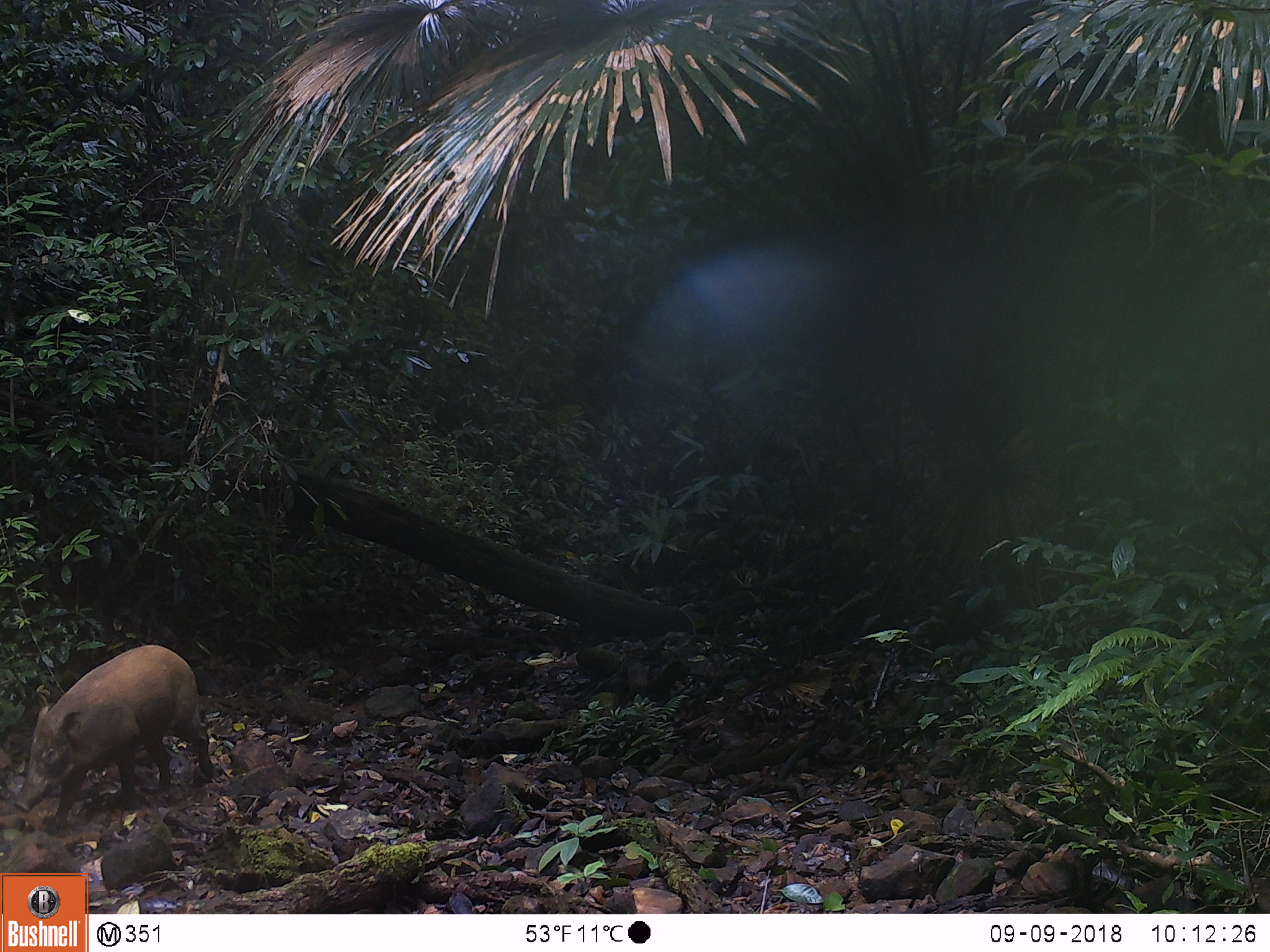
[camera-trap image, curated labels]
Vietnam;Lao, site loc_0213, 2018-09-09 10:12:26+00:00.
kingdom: Animalia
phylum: Chordata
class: Mammalia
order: Artiodactyla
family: Suidae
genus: Sus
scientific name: Sus scrofa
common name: eurasian wild pig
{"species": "eurasian wild pig (Sus scrofa)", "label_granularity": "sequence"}